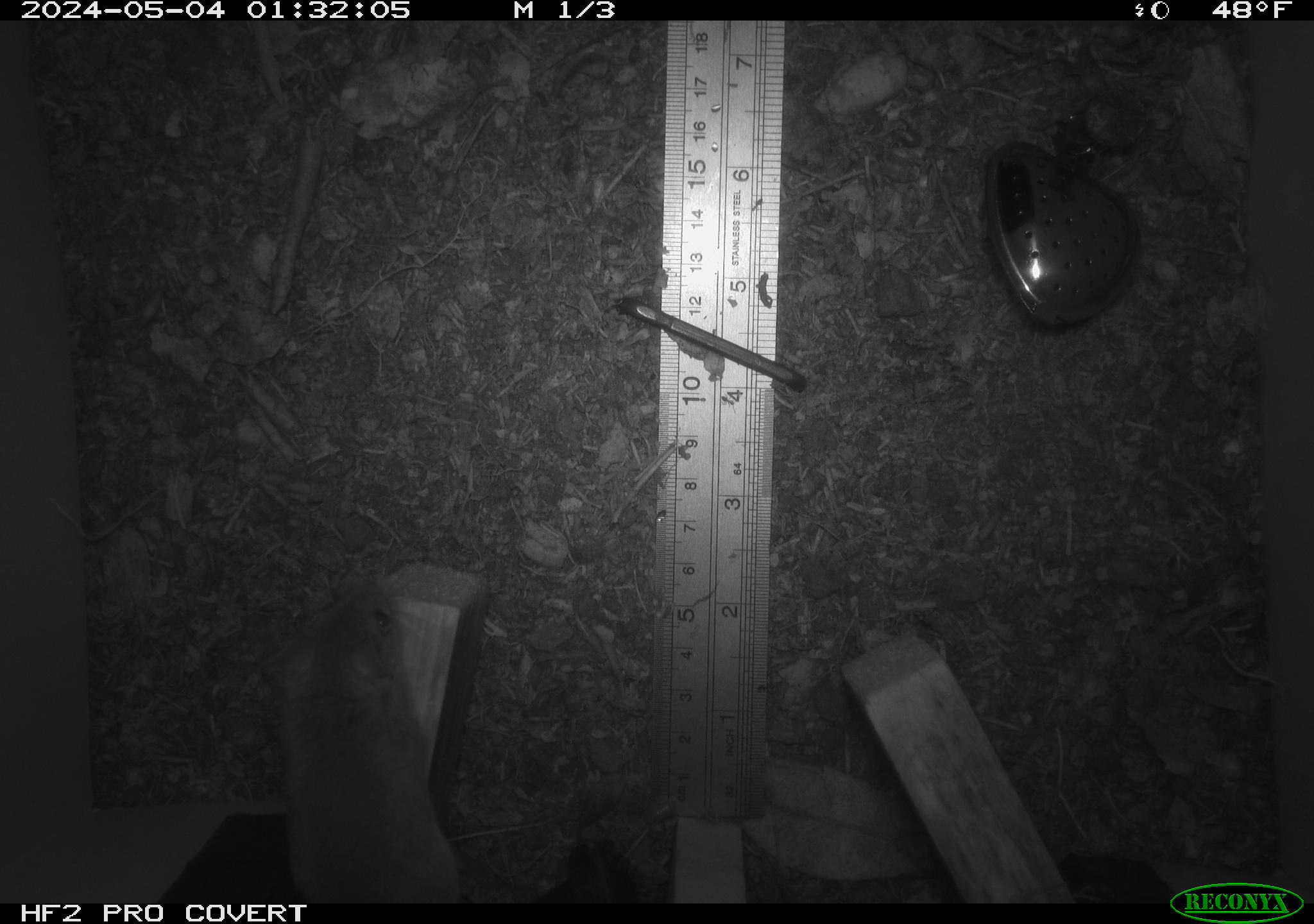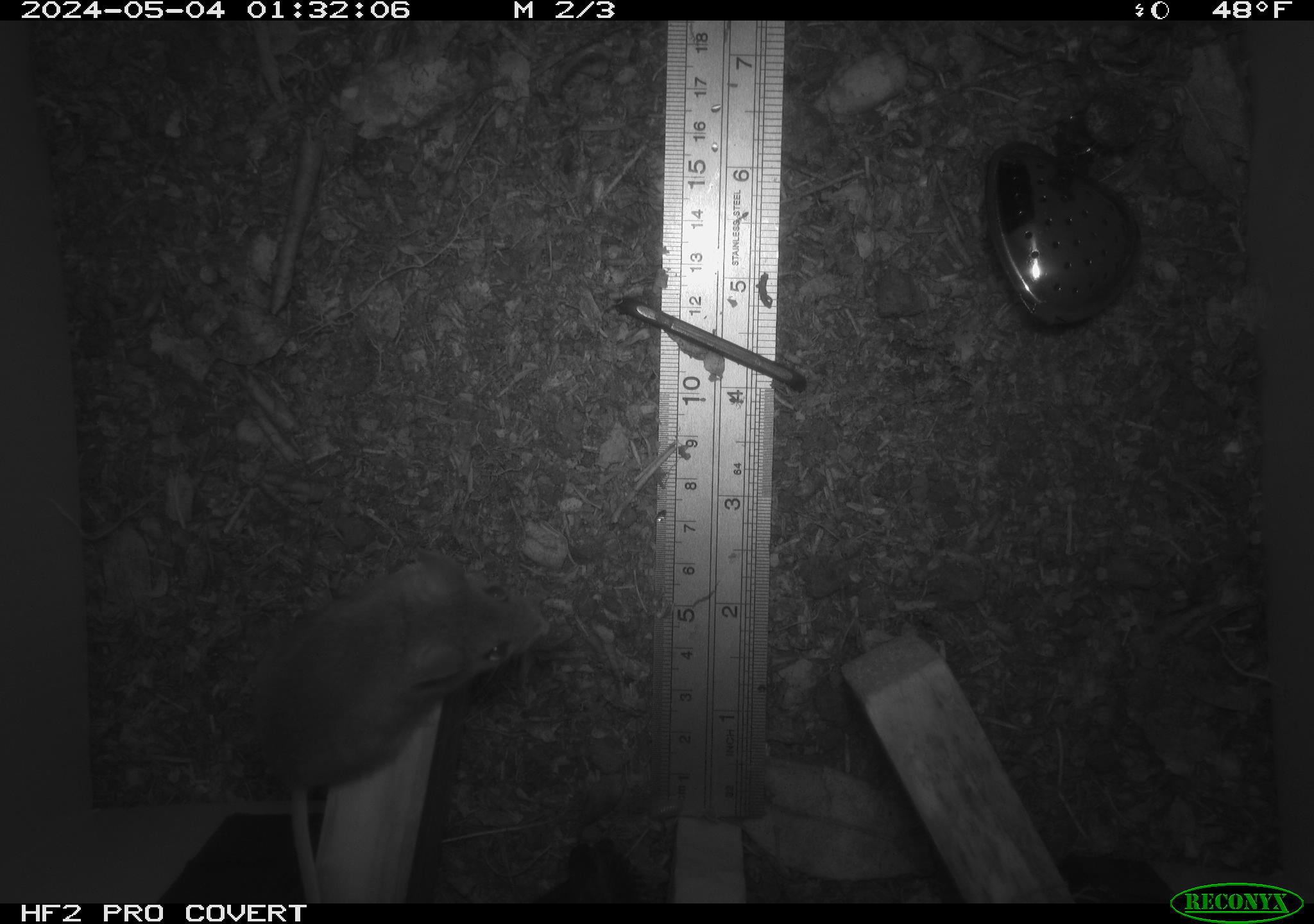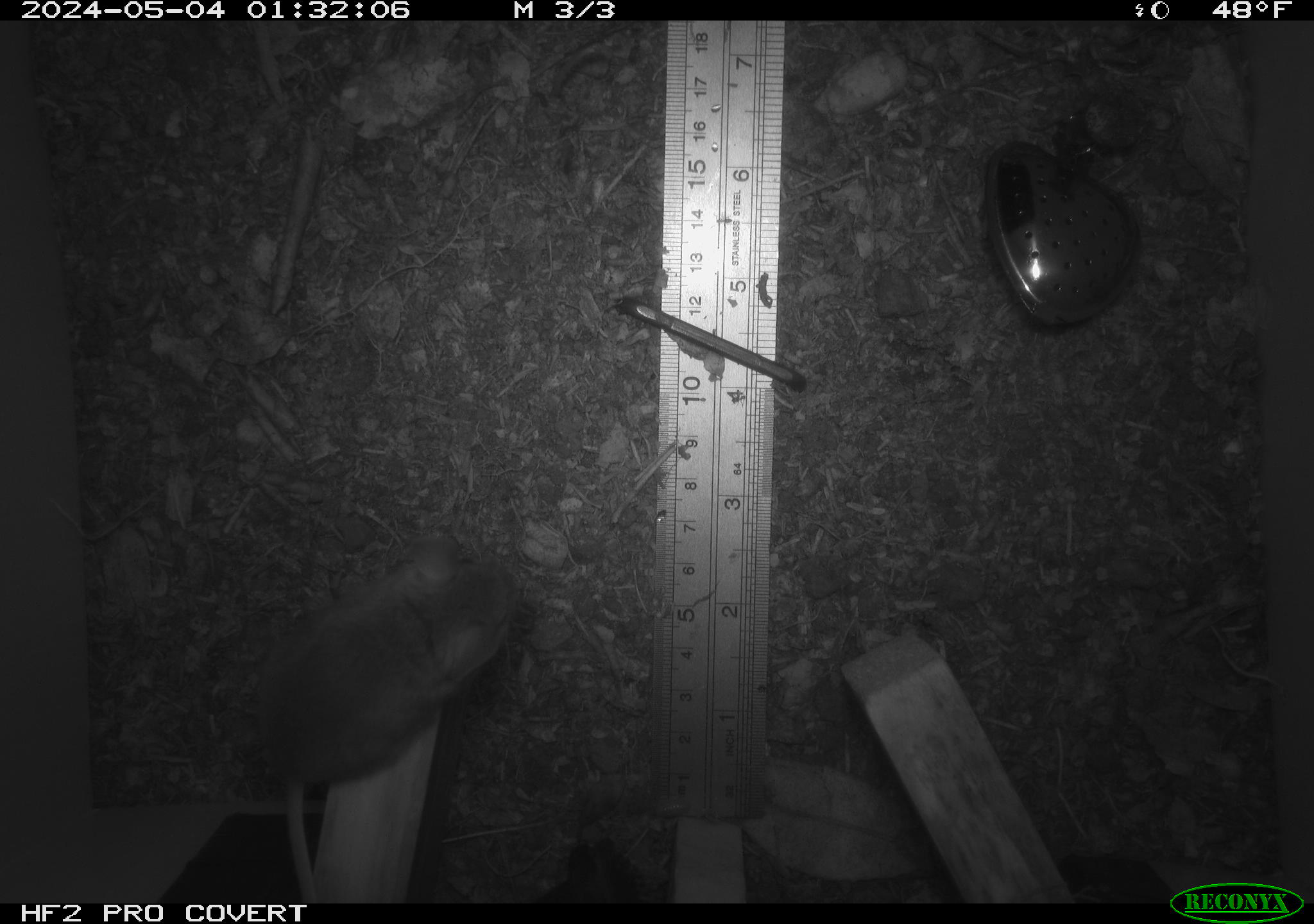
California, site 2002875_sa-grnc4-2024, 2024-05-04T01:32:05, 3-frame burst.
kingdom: Animalia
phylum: Chordata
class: Mammalia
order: Rodentia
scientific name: Rodentia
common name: rodent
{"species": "rodent (Rodentia)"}